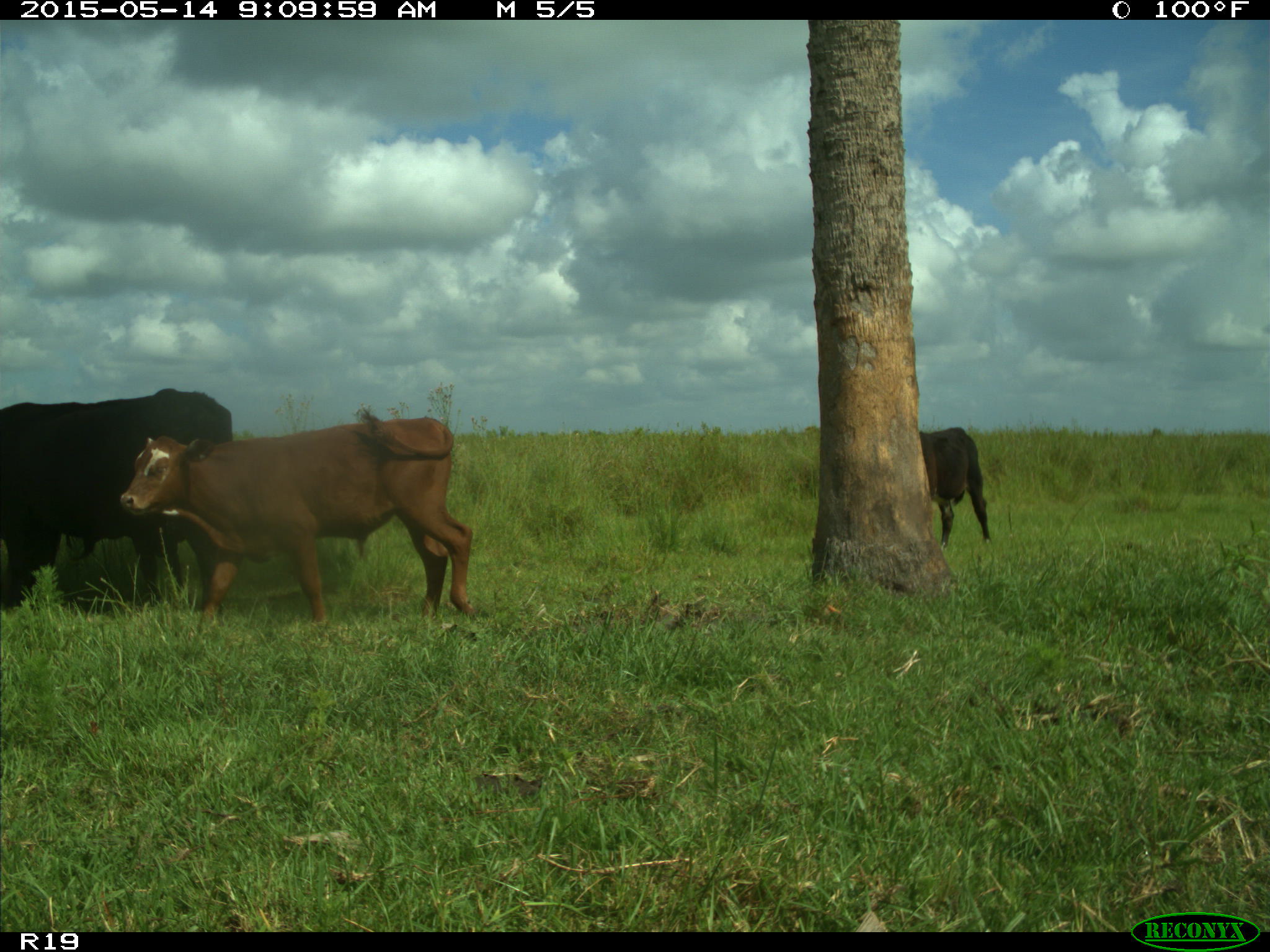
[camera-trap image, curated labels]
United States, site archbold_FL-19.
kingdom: Animalia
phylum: Chordata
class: Mammalia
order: Artiodactyla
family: Bovidae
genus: Bos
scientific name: Bos taurus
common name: domestic cow